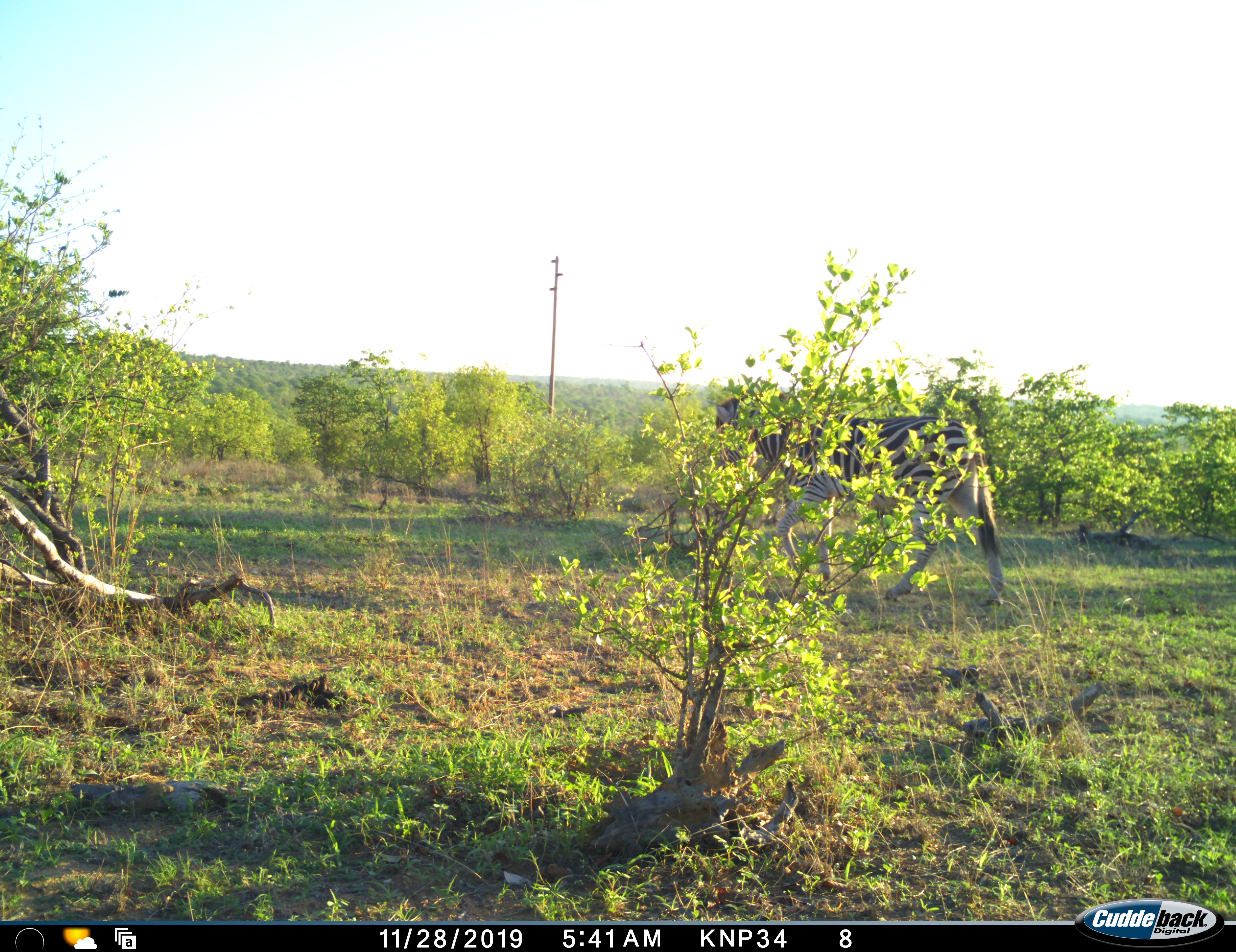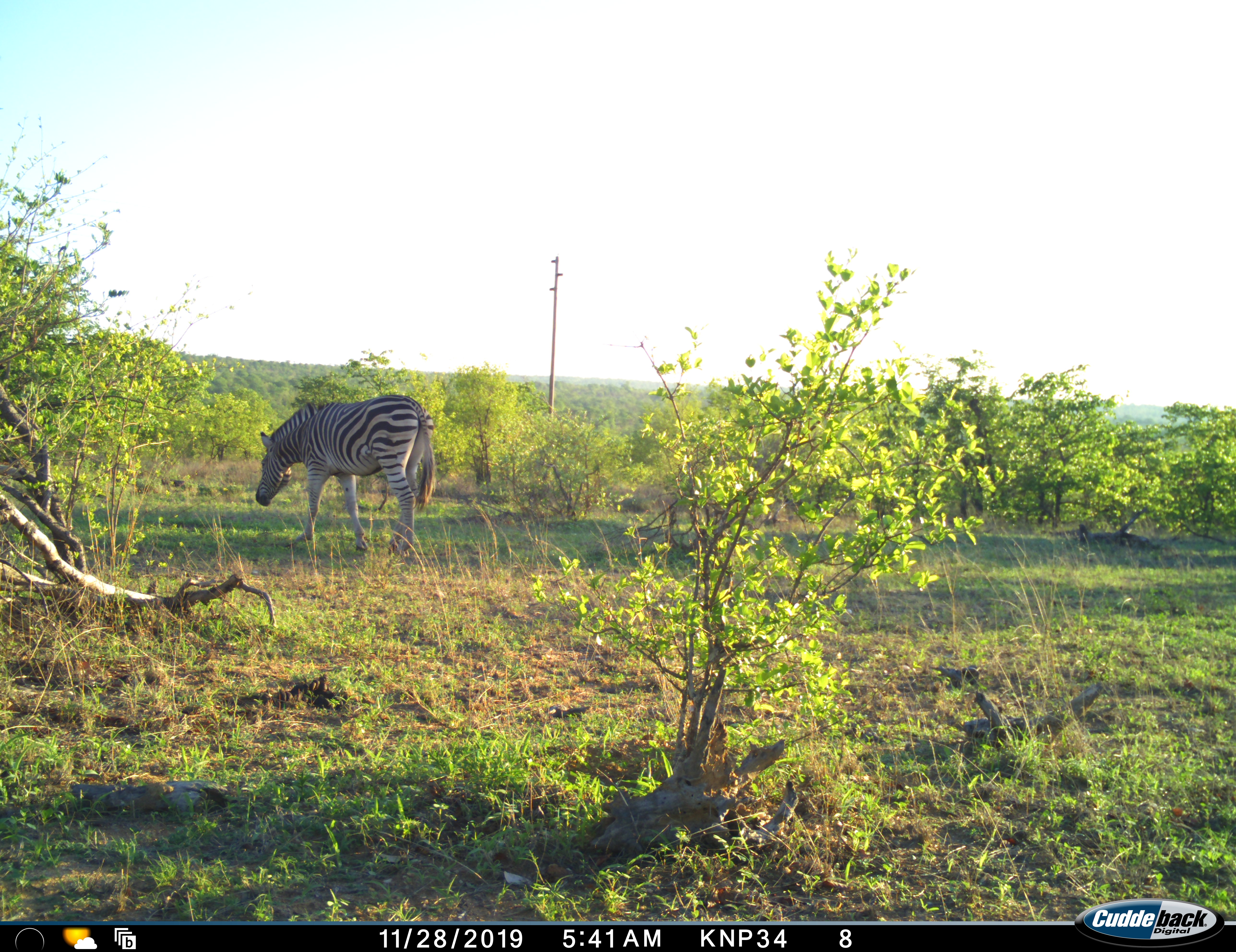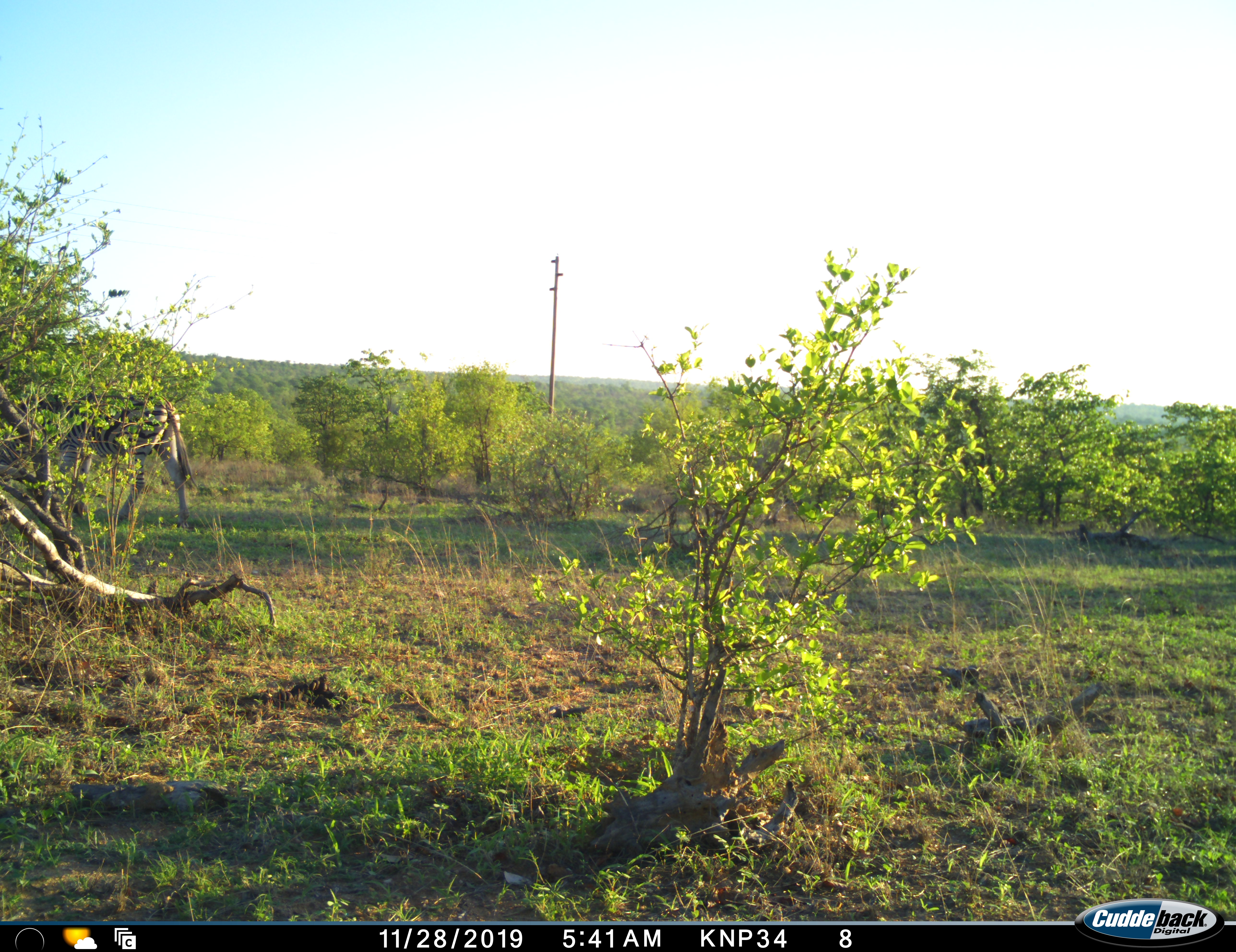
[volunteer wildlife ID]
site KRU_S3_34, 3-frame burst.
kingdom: Animalia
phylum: Chordata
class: Mammalia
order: Perissodactyla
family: Equidae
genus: Equus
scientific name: Equus quagga burchellii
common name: burchell's zebra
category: zebraburchells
Zebraburchells (burchell's zebra) (Equus quagga burchellii), count 1. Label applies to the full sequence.